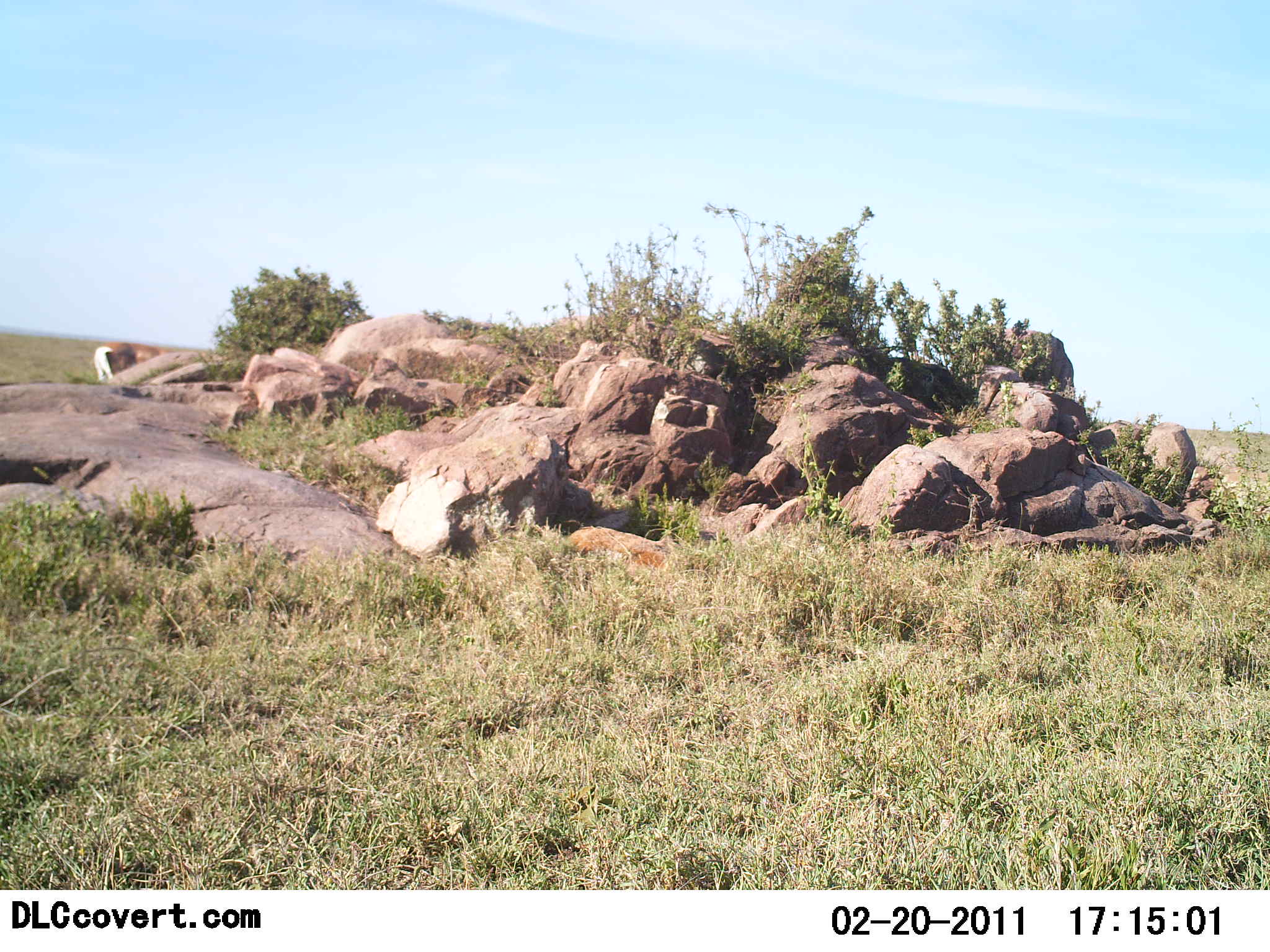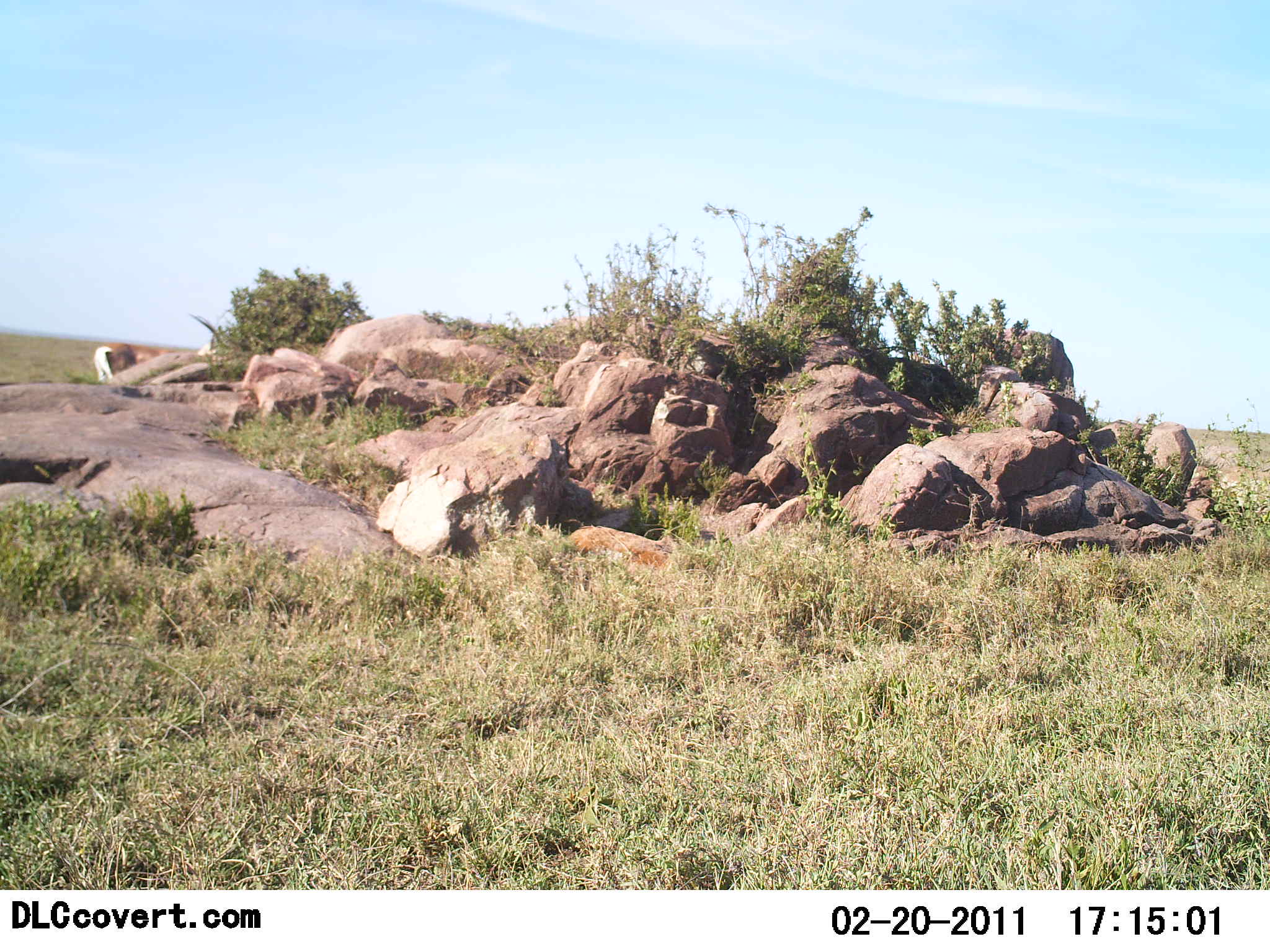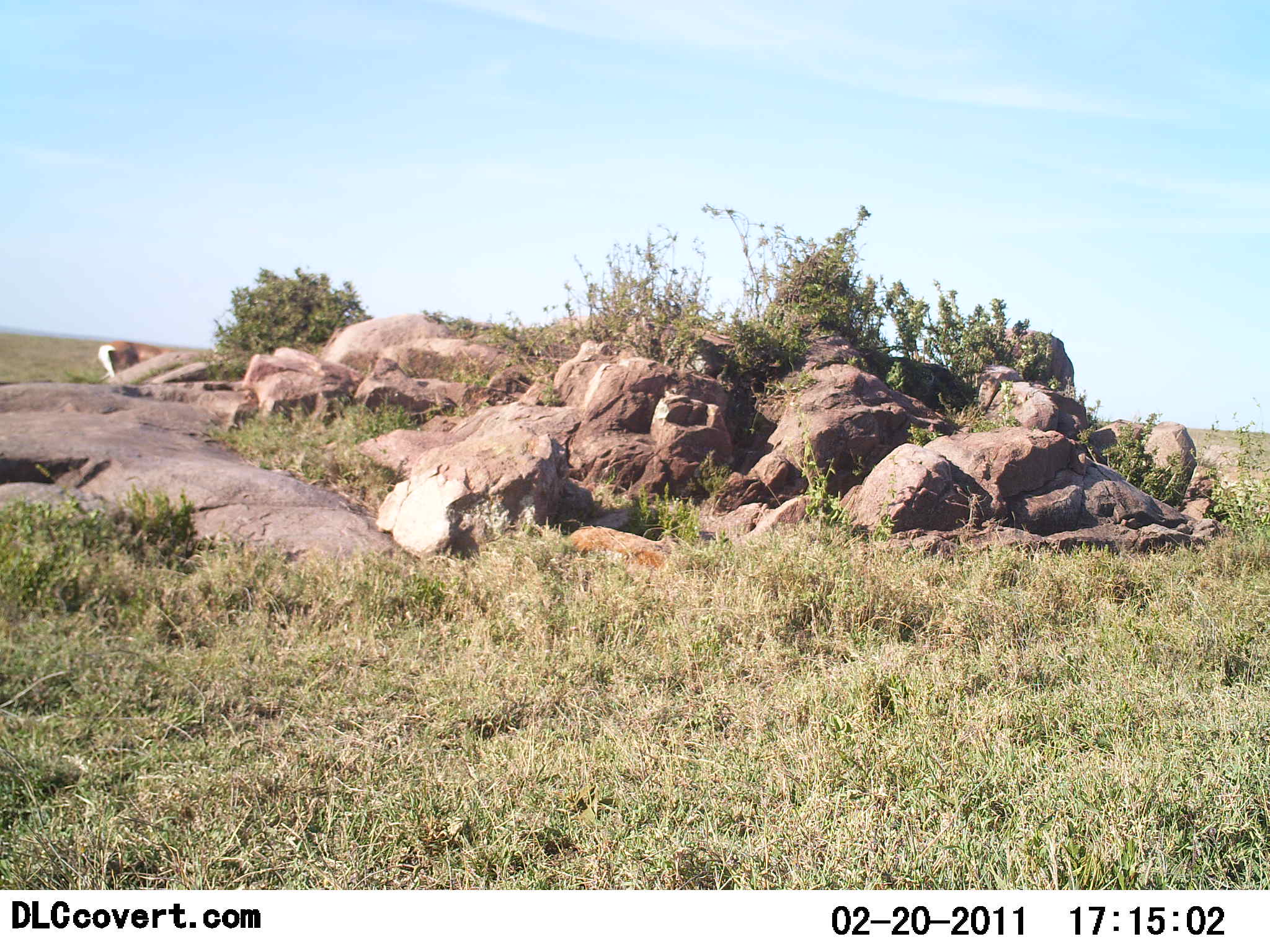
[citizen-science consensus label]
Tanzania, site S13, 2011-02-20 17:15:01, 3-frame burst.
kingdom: Animalia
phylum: Chordata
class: Mammalia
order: Artiodactyla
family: Bovidae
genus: Nanger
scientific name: Nanger granti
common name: grant's gazelle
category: gazellegrants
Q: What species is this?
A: Gazellegrants (grant's gazelle) (Nanger granti).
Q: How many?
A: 1.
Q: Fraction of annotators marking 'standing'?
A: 100%.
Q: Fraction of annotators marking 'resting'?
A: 0%.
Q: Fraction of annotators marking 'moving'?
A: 0%.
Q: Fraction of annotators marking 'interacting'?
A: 0%.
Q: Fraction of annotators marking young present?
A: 0%.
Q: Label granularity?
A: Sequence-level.